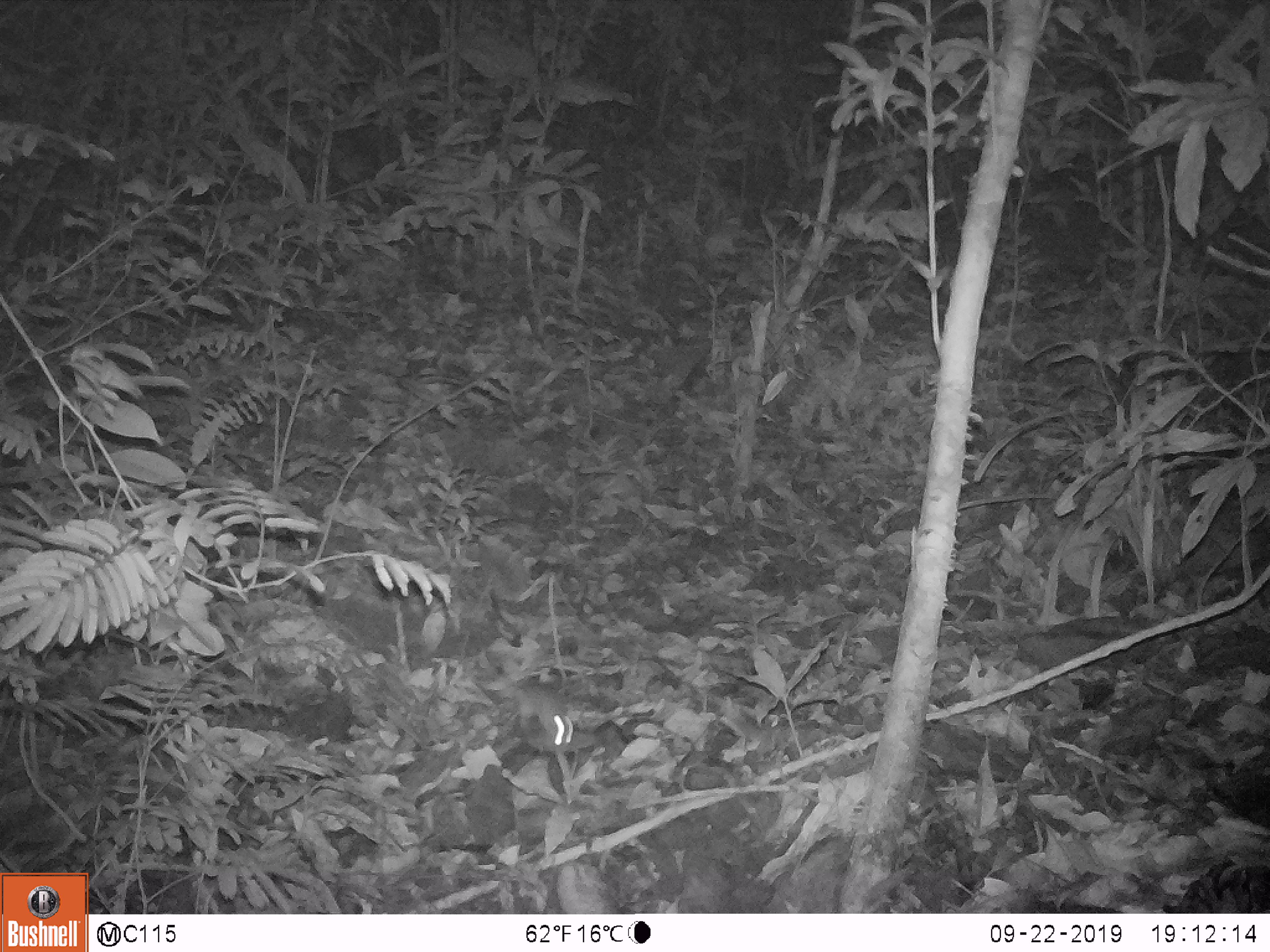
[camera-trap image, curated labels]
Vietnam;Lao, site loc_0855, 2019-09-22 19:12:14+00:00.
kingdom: Animalia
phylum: Chordata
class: Mammalia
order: Rodentia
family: Muridae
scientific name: Muridae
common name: old-world mice and rats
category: unidentified murid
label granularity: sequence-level